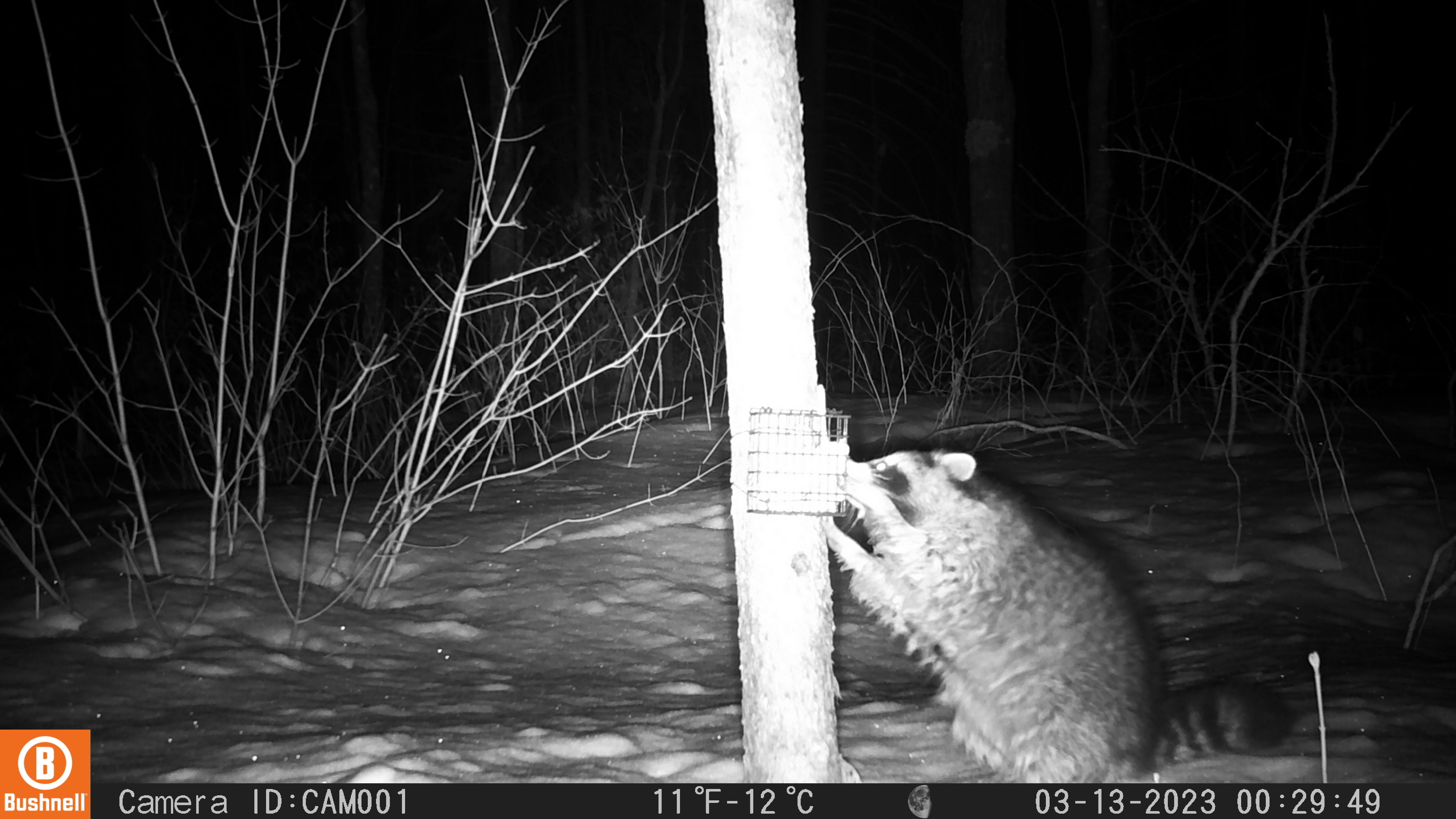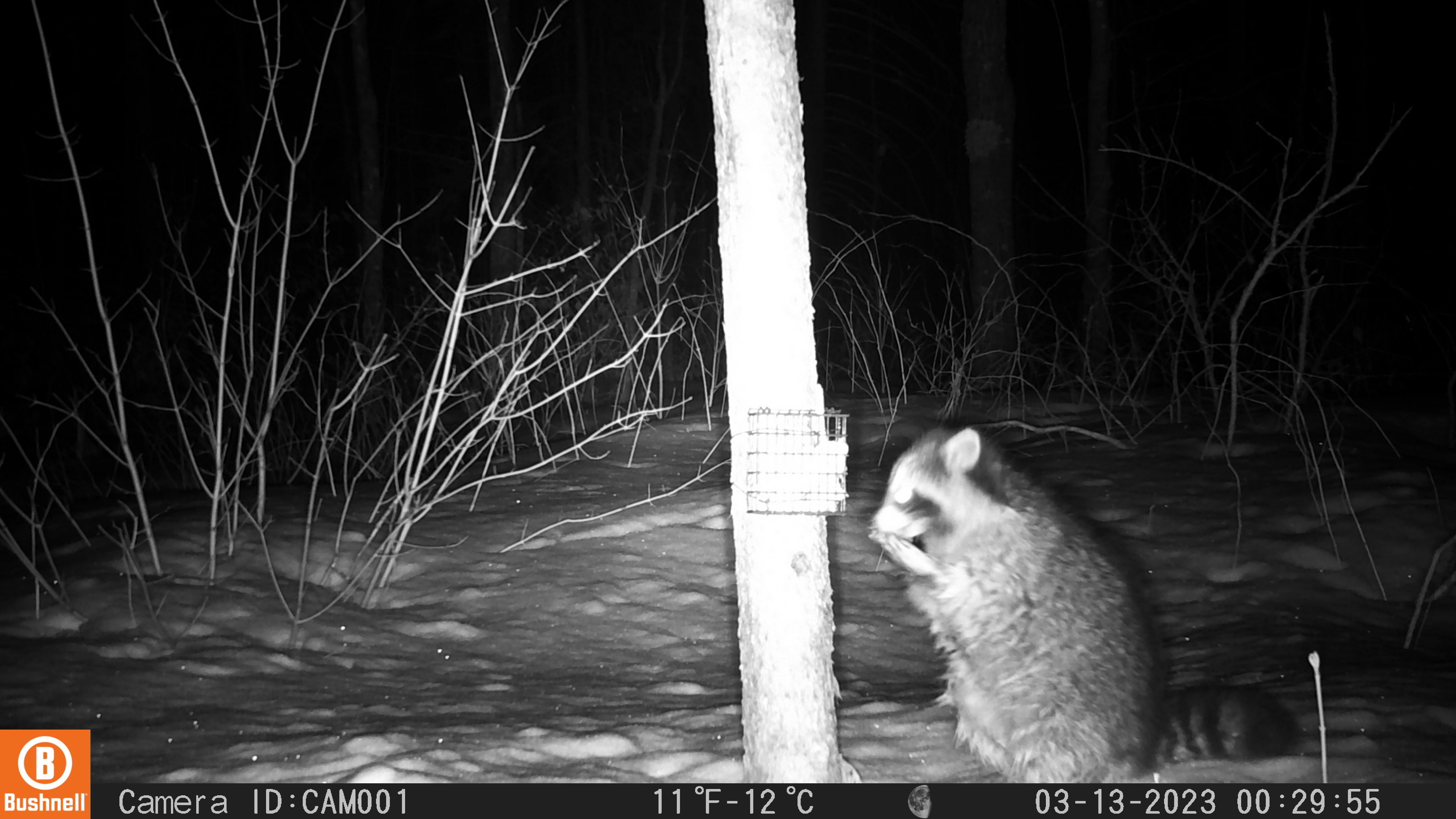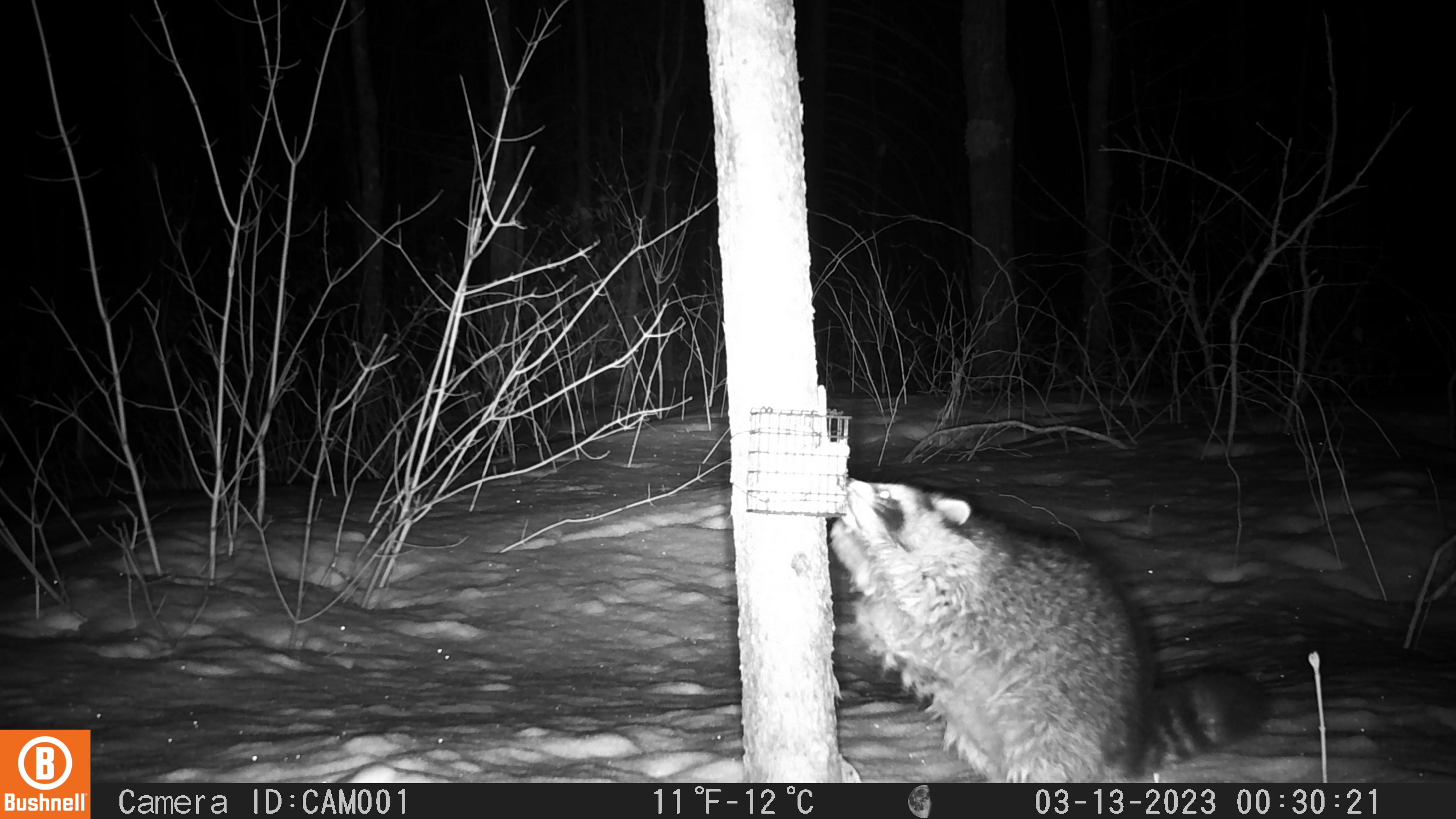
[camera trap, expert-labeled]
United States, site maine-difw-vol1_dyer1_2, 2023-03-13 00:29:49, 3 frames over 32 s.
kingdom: Animalia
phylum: Chordata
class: Mammalia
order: Carnivora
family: Procyonidae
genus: Procyon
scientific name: Procyon lotor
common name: raccoon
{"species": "raccoon (Procyon lotor)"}